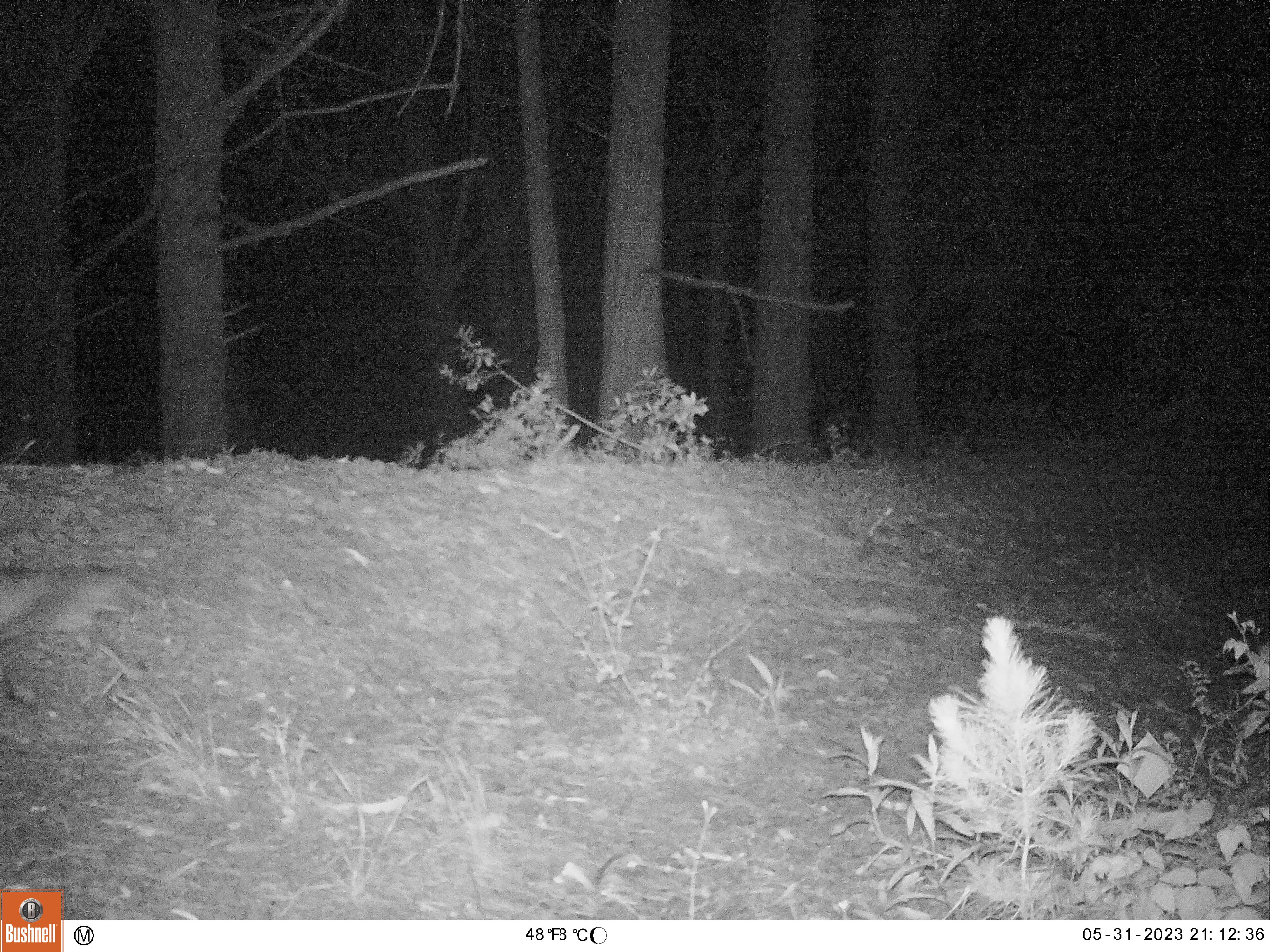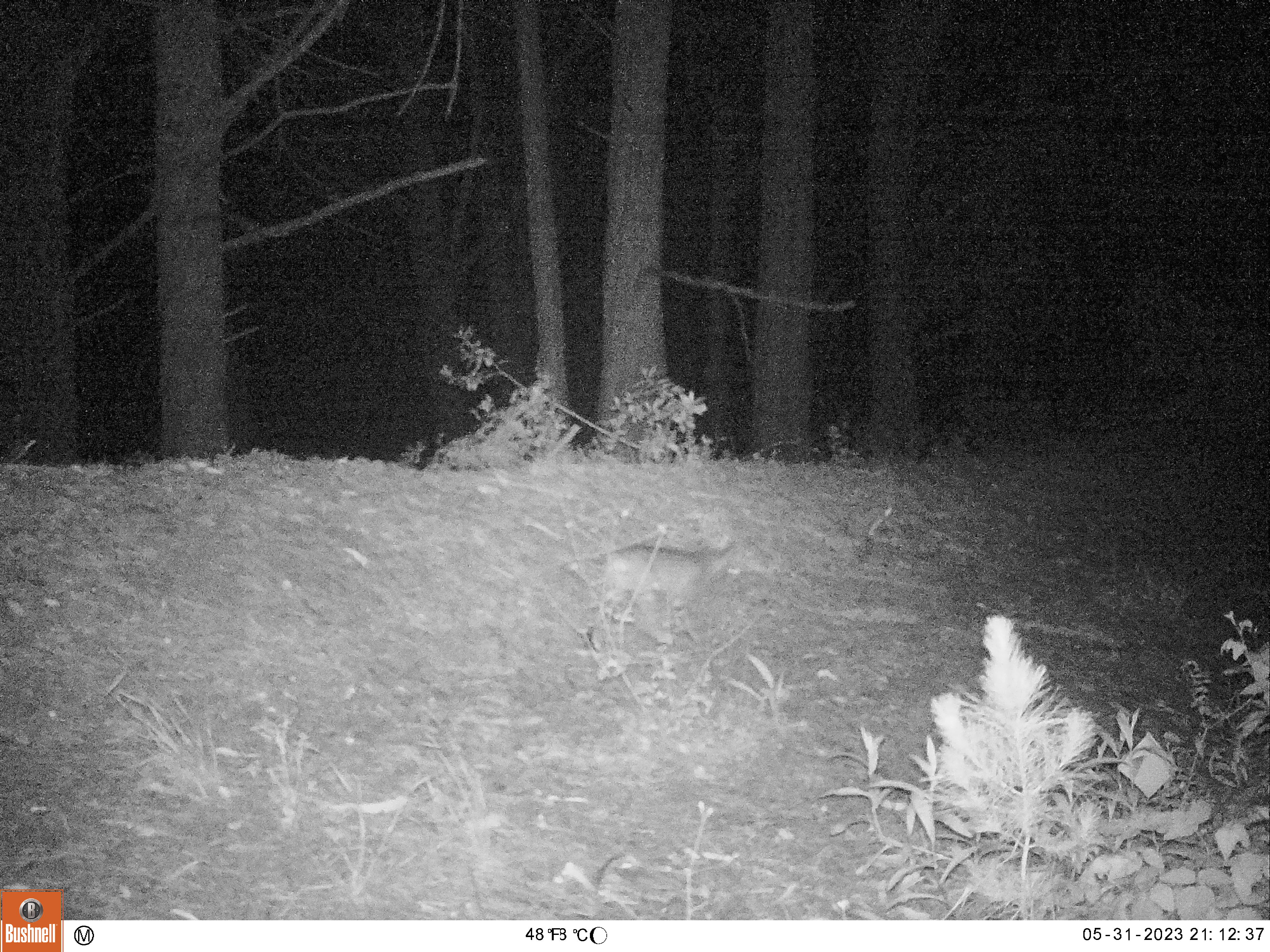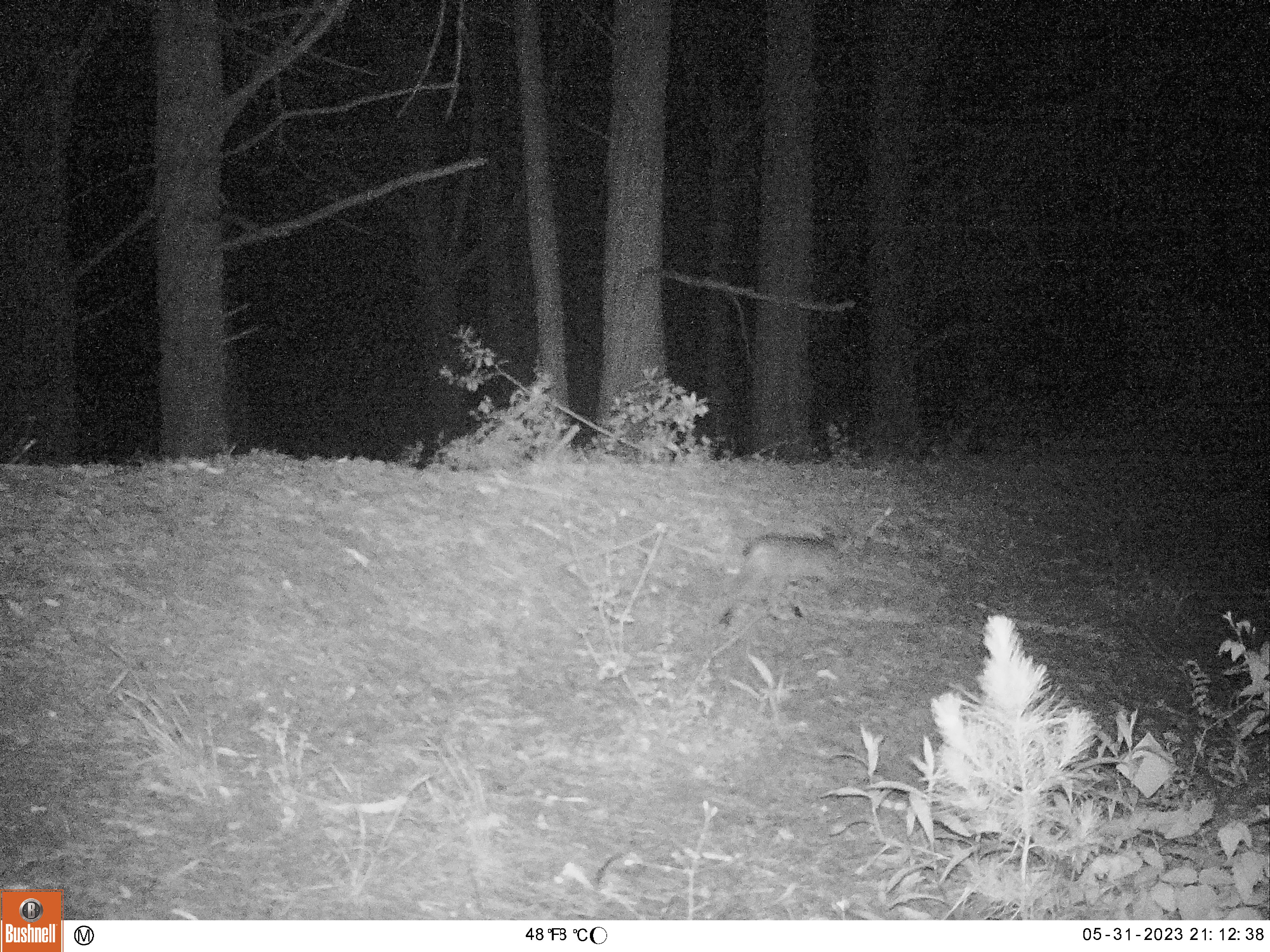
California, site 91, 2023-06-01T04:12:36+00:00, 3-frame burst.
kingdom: Animalia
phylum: Chordata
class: Mammalia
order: Carnivora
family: Felidae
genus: Lynx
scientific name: Lynx rufus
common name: bobcat